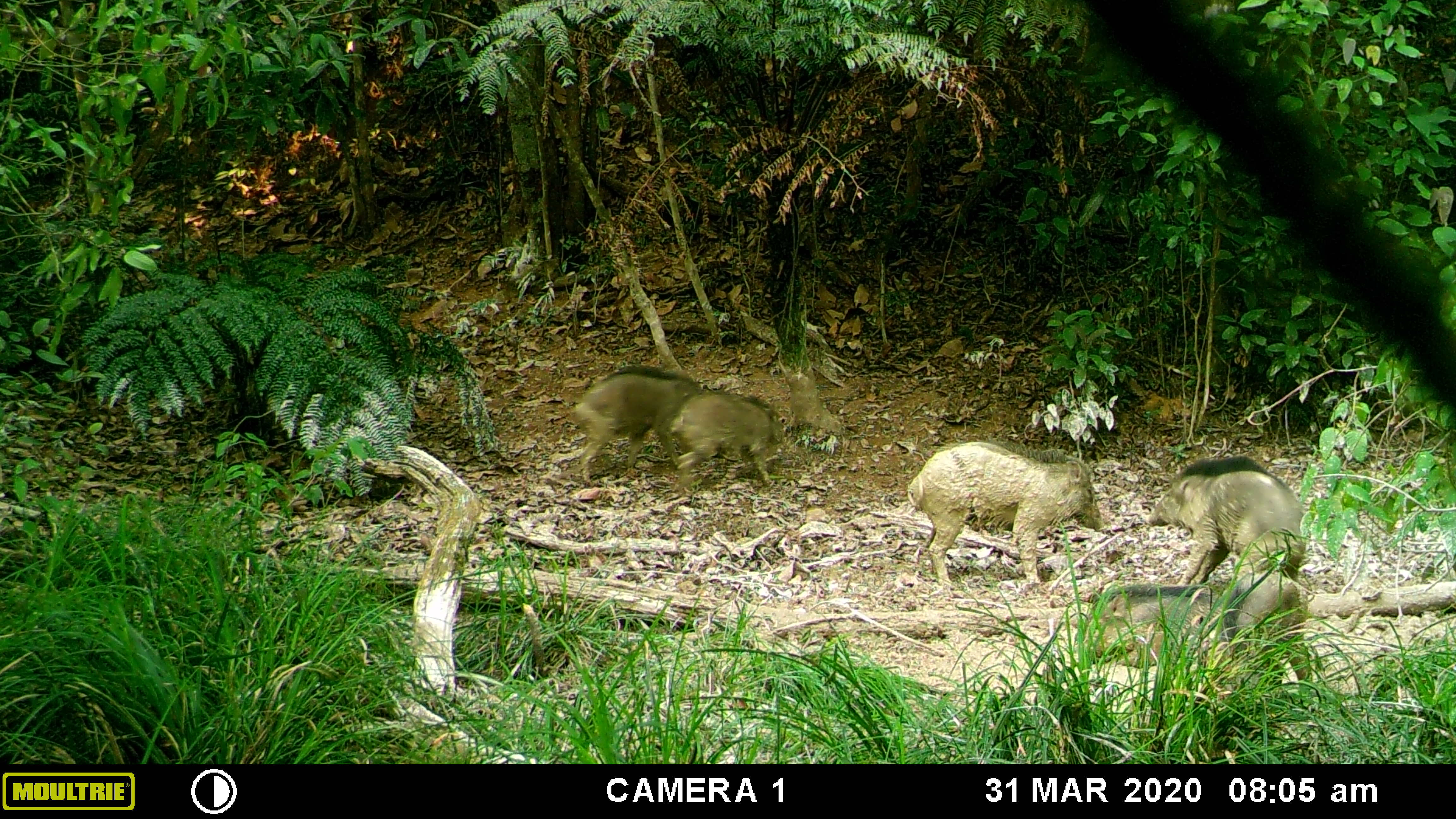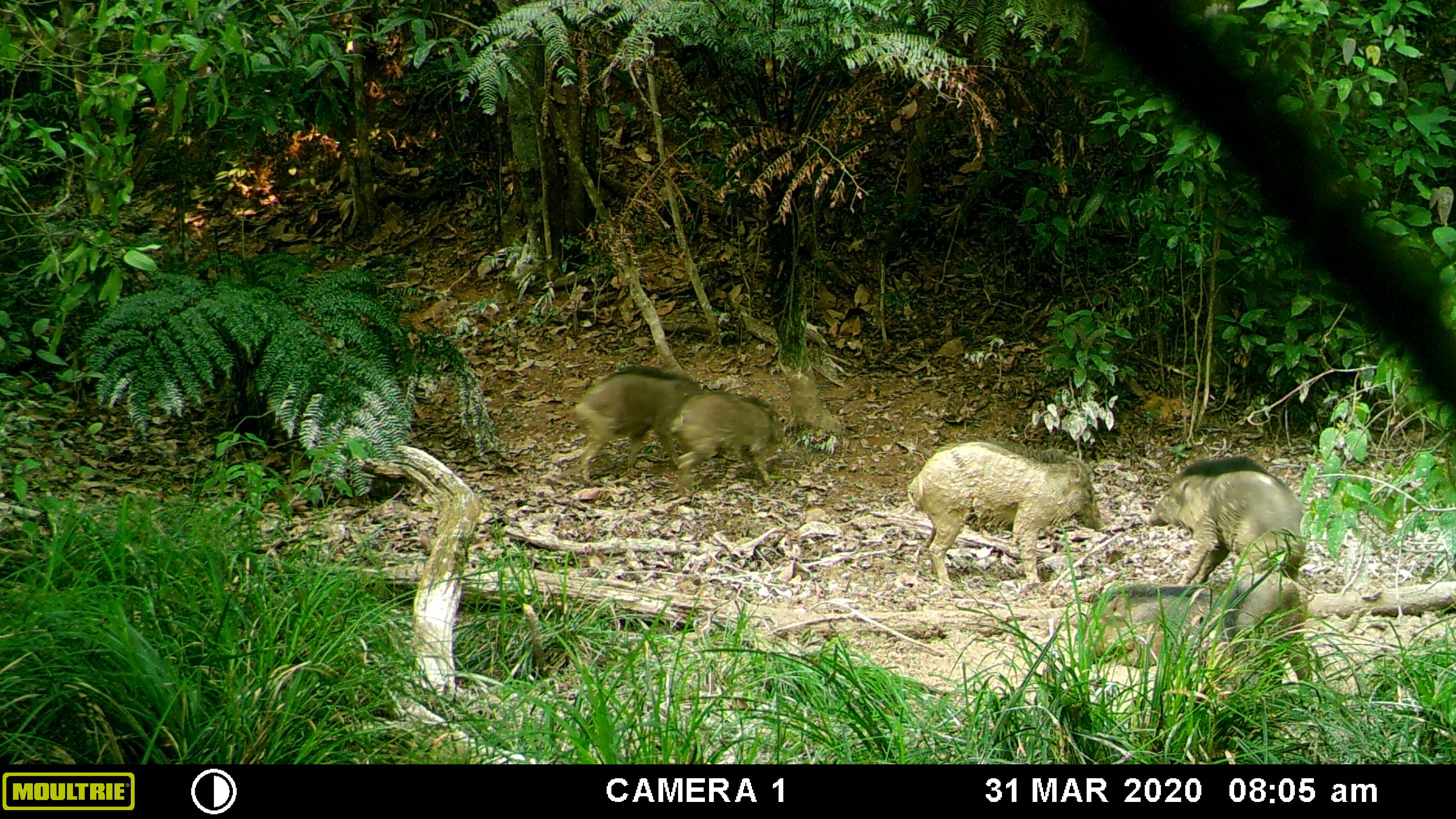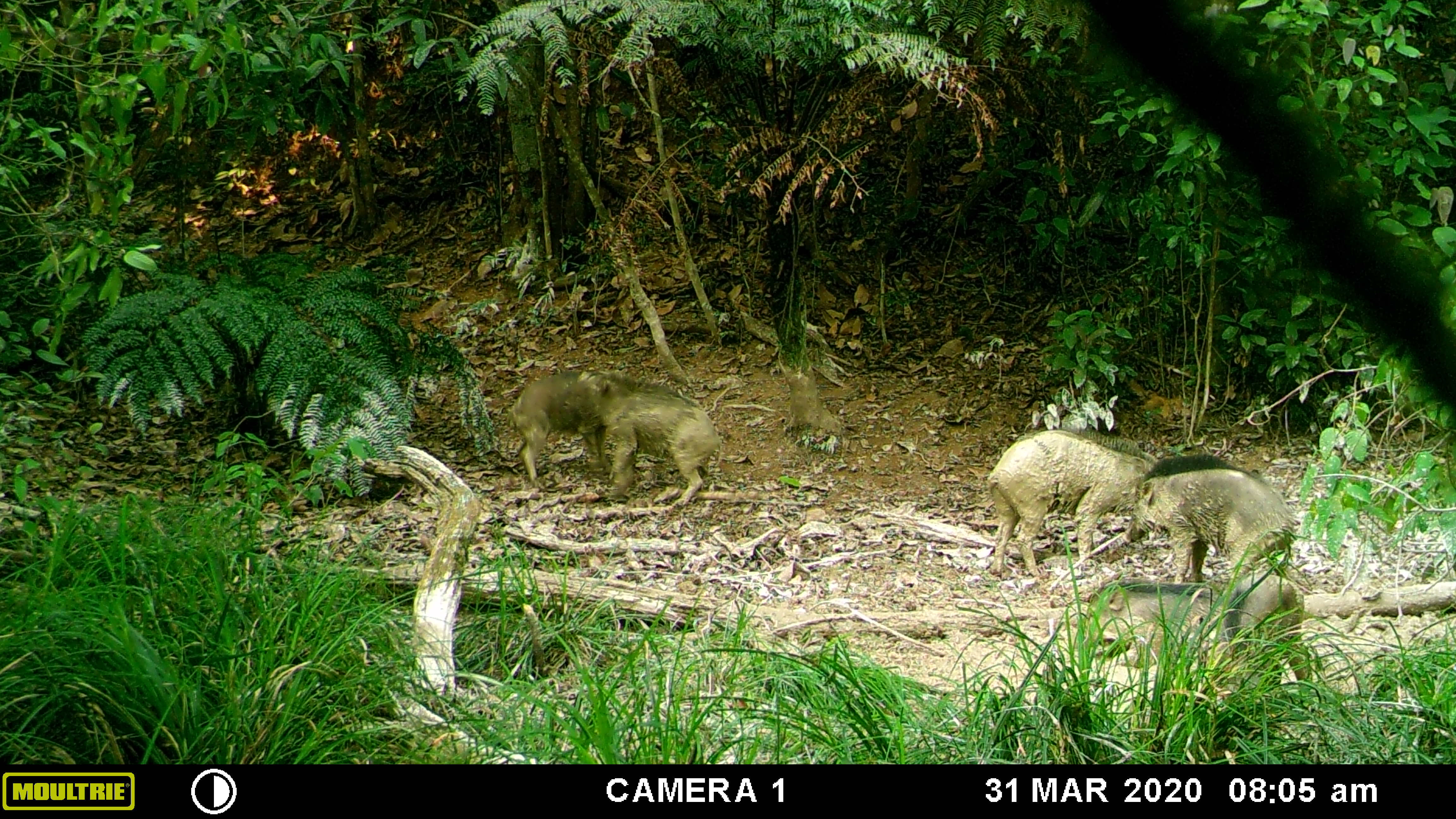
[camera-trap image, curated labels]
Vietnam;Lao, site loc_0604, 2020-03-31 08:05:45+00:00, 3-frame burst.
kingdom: Animalia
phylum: Chordata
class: Aves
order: Galliformes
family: Phasianidae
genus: Gallus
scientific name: Gallus gallus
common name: red junglefowl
Red junglefowl (Gallus gallus). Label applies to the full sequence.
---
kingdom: Animalia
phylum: Chordata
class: Mammalia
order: Artiodactyla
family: Suidae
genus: Sus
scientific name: Sus scrofa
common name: eurasian wild pig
Eurasian wild pig (Sus scrofa). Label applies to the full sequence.